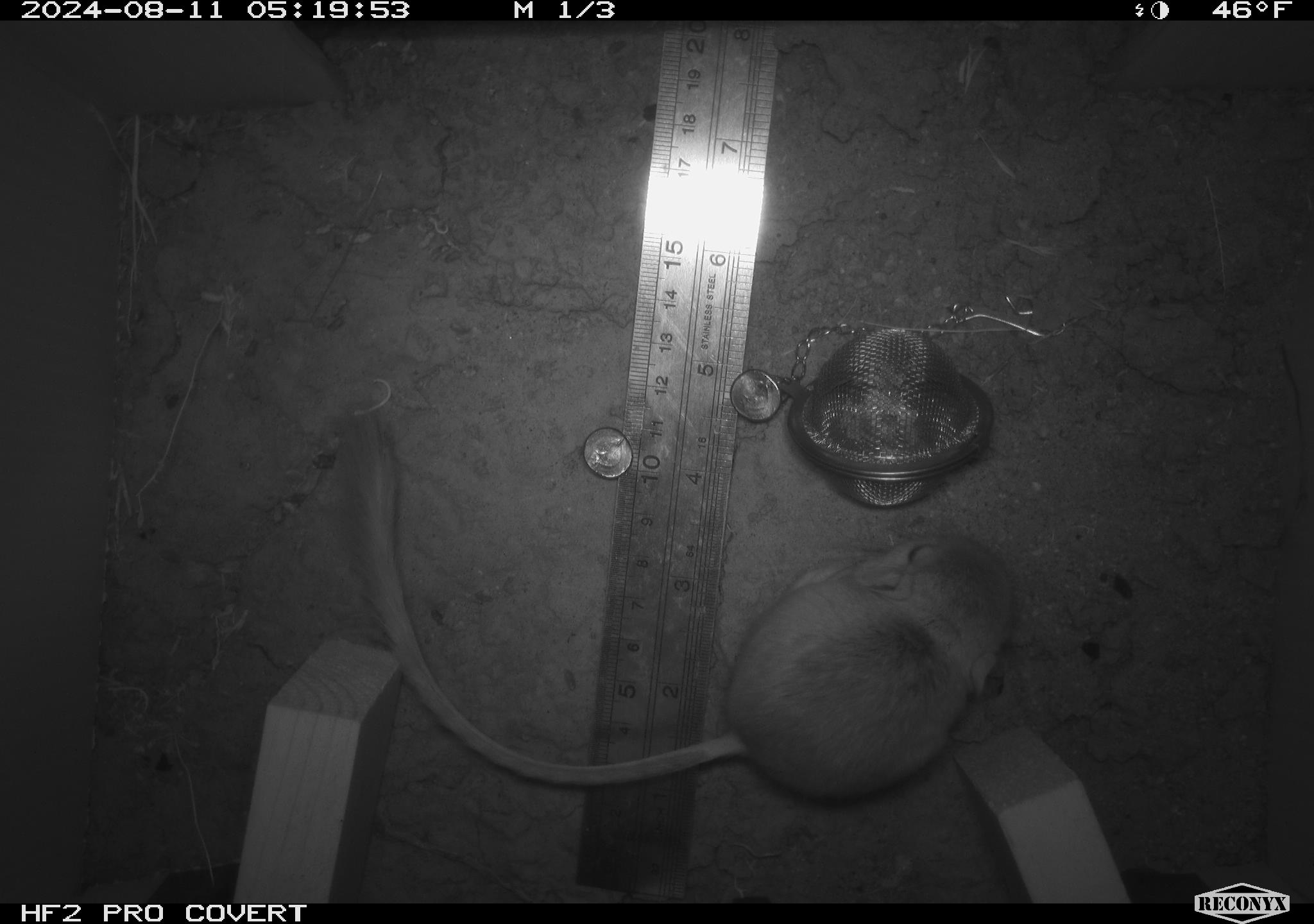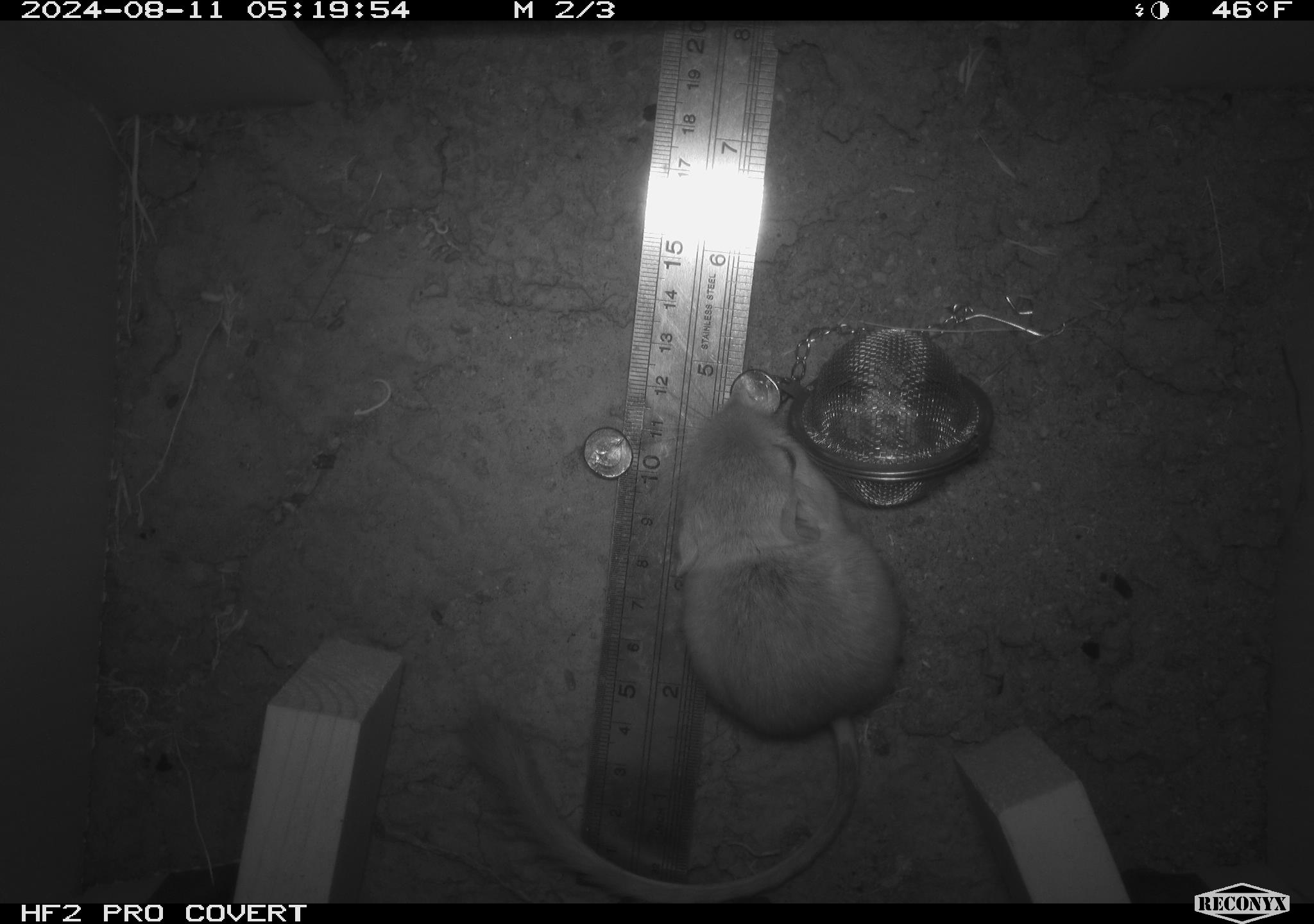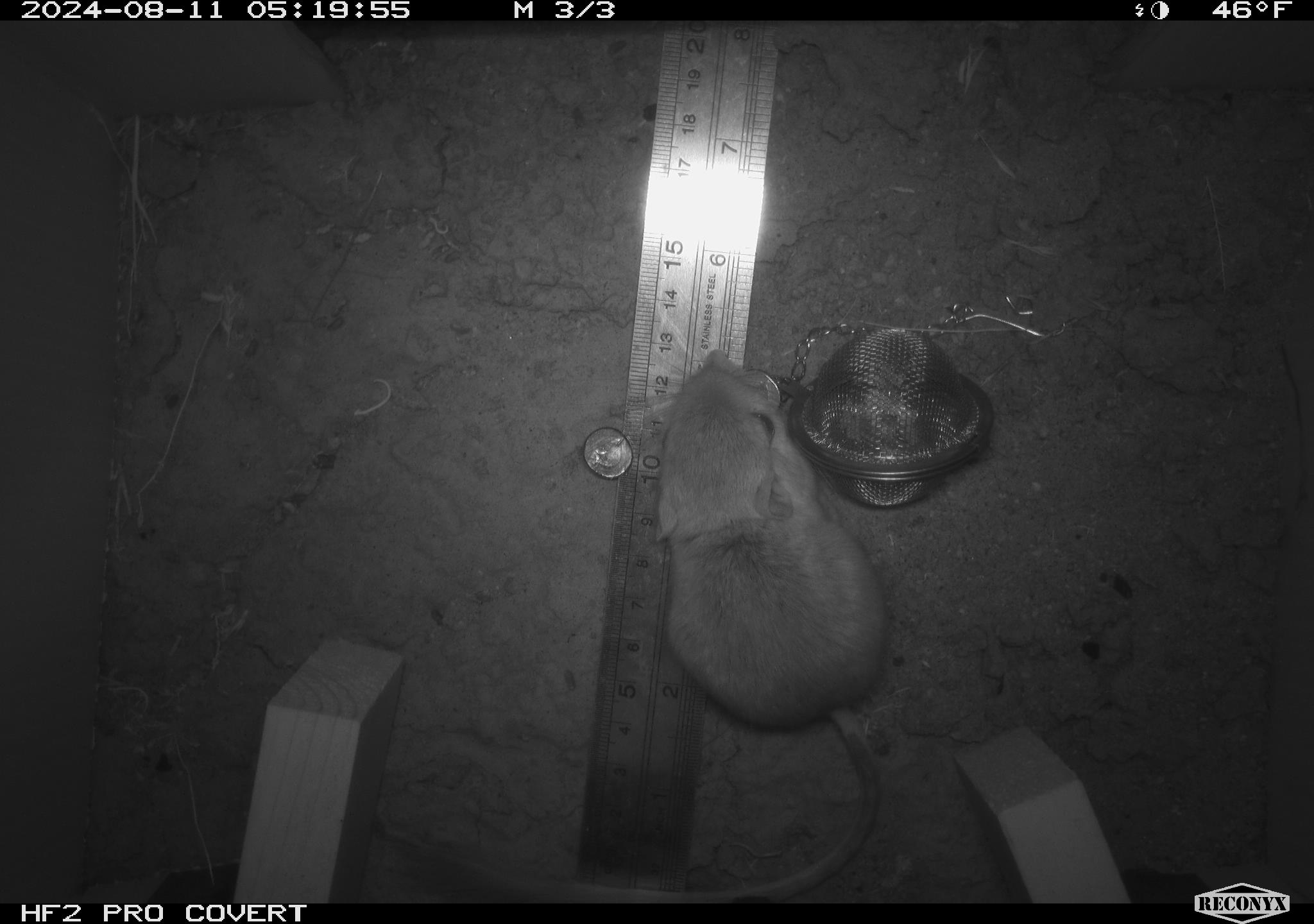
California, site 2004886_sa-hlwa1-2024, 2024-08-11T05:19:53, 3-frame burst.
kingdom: Animalia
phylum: Chordata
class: Mammalia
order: Rodentia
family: Heteromyidae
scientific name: Heteromyidae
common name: kangaroo rats and pocket mice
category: heteromyidae family